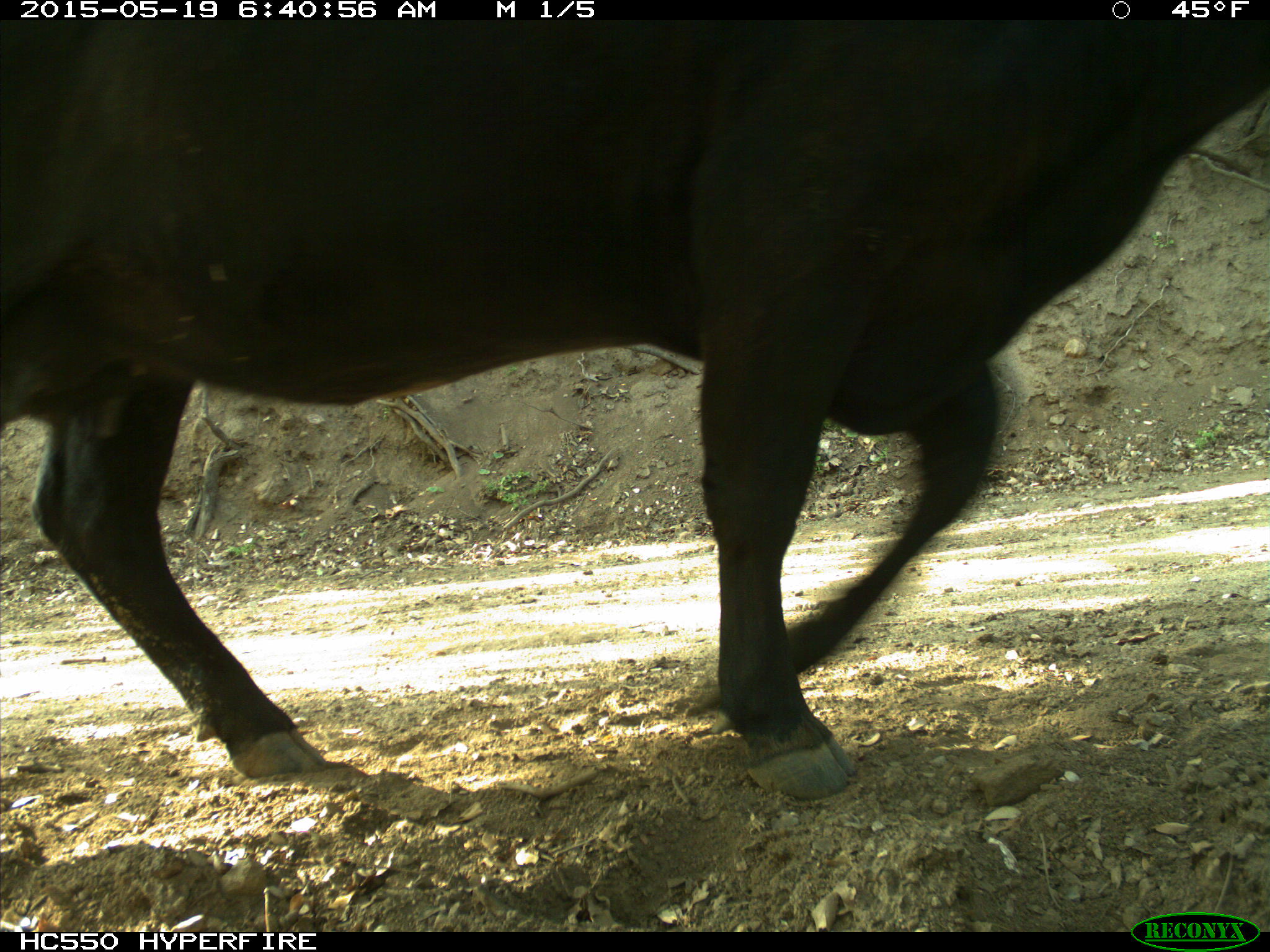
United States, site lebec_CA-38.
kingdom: Animalia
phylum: Chordata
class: Mammalia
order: Artiodactyla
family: Bovidae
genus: Bos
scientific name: Bos taurus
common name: domestic cow